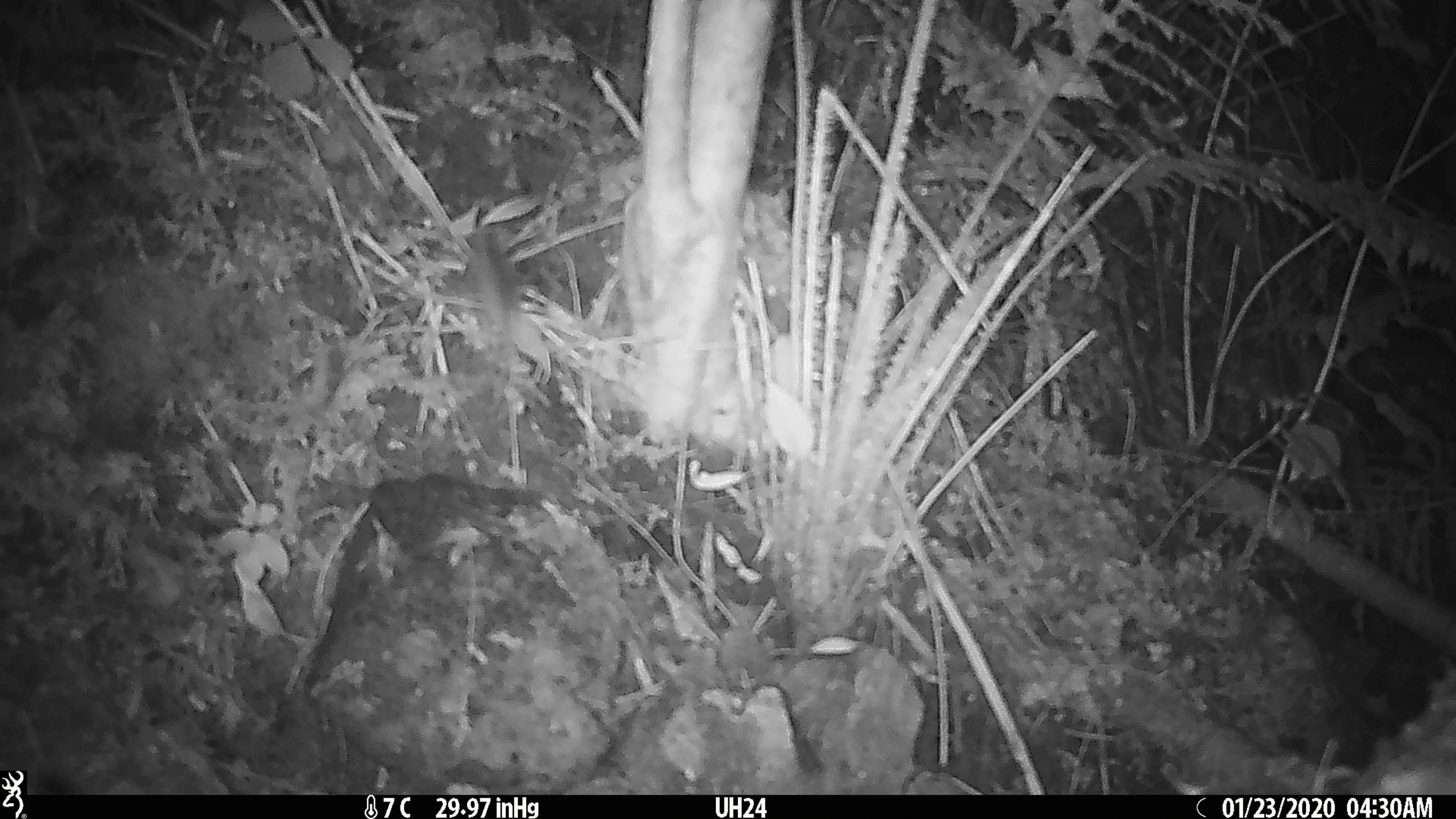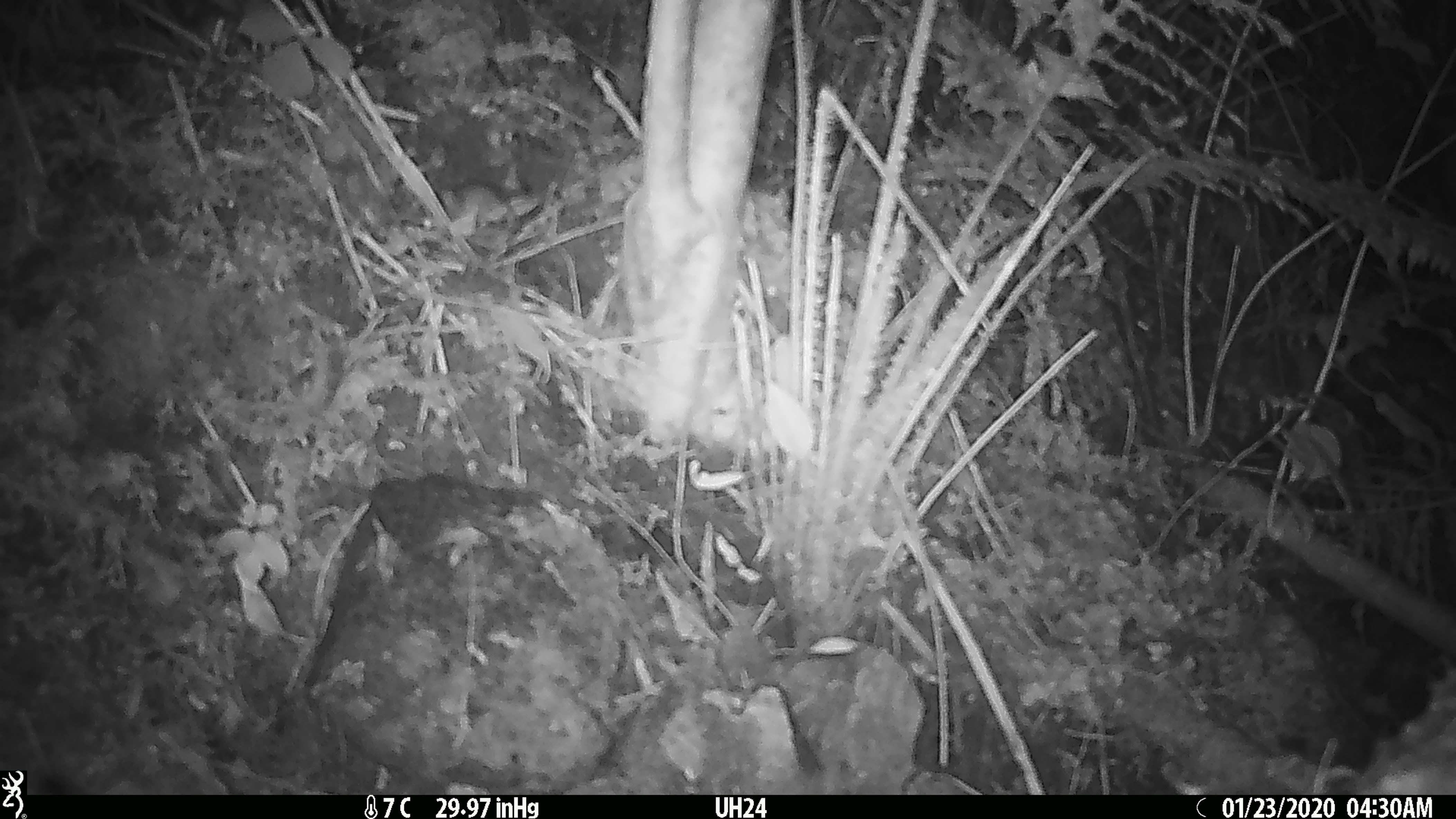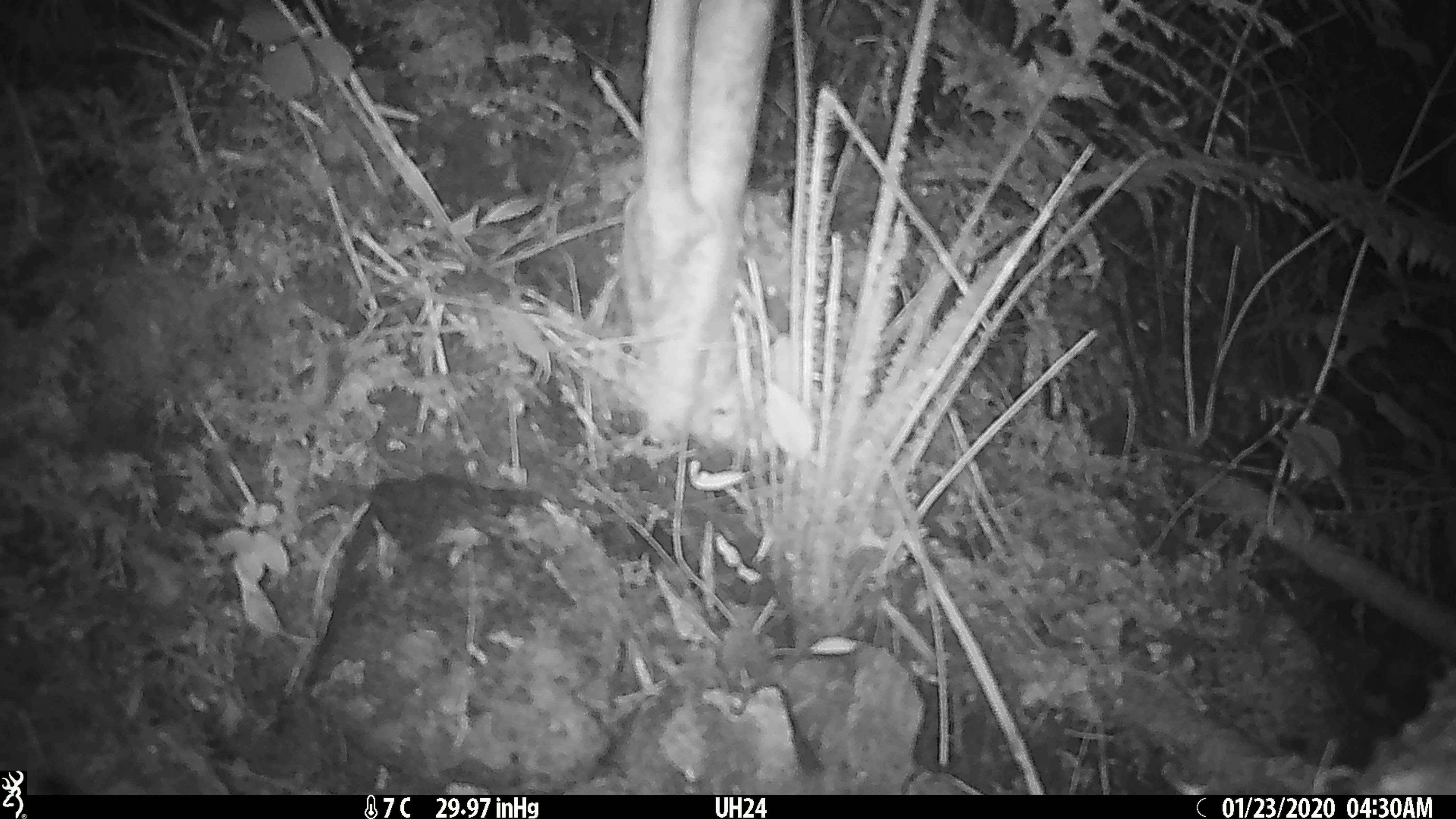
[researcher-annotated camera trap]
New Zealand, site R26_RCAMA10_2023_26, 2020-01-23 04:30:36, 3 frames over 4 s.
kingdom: Animalia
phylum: Chordata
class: Mammalia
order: Rodentia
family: Muridae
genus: Mus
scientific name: Mus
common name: mouse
Mouse (Mus).